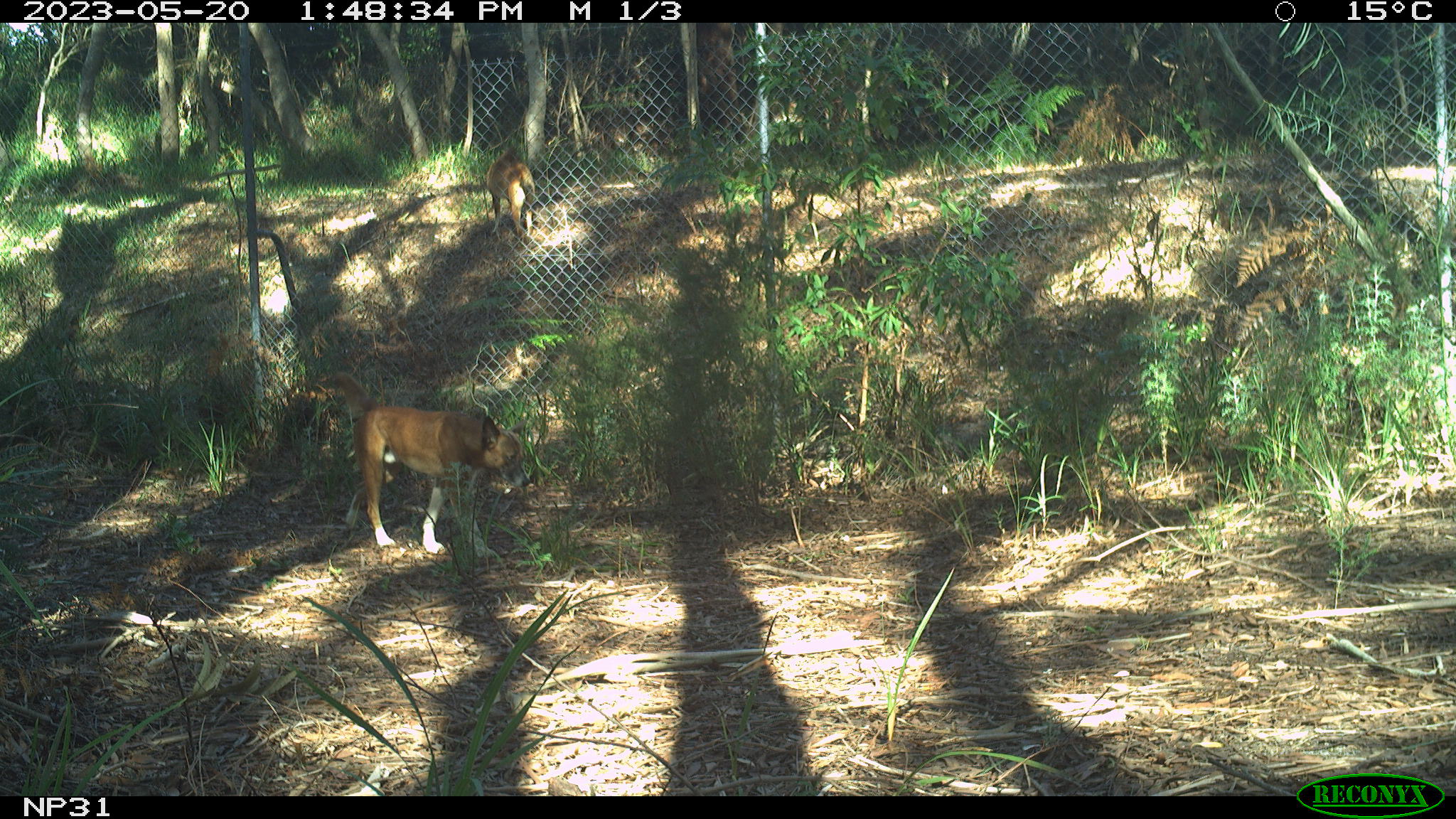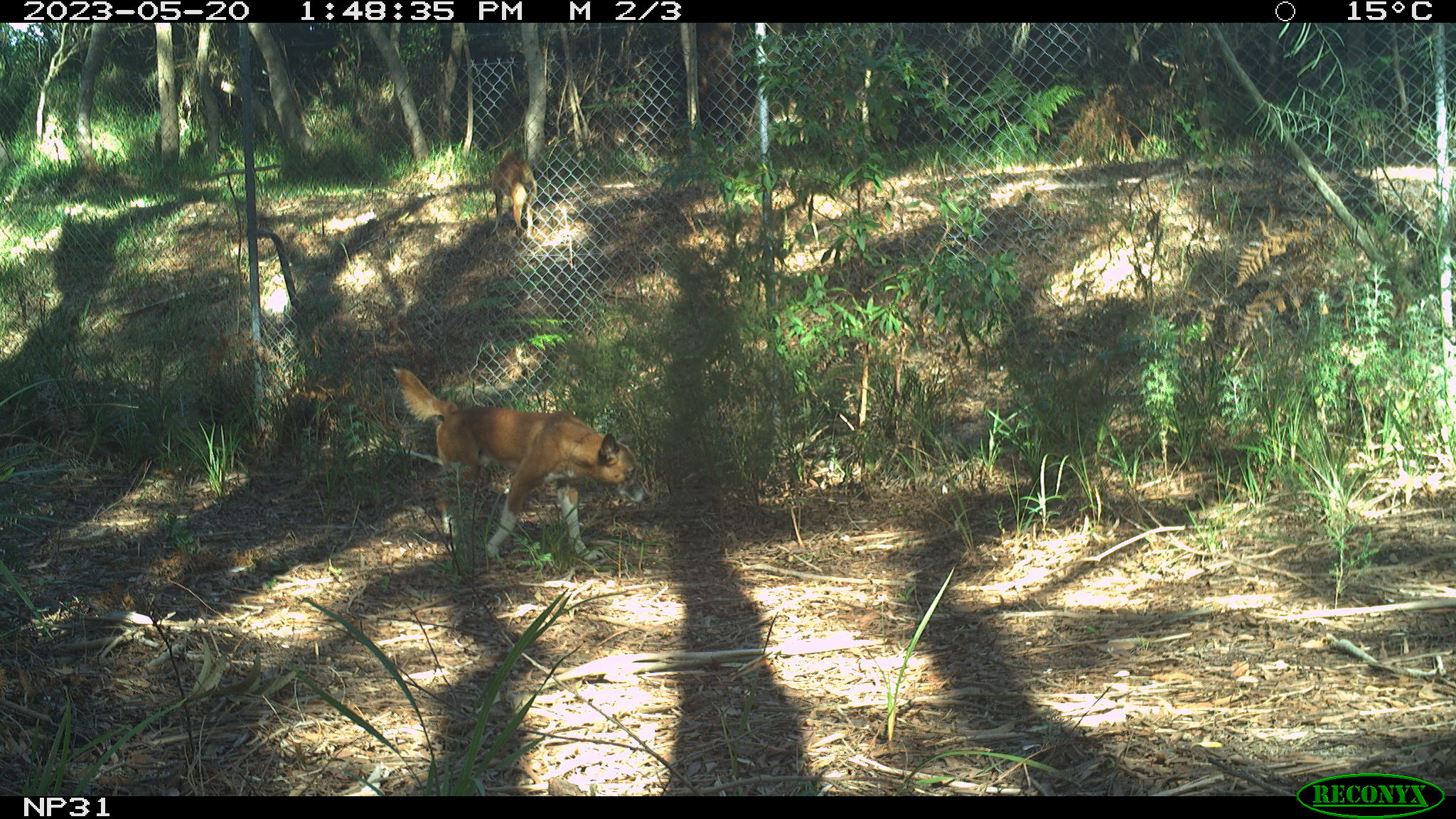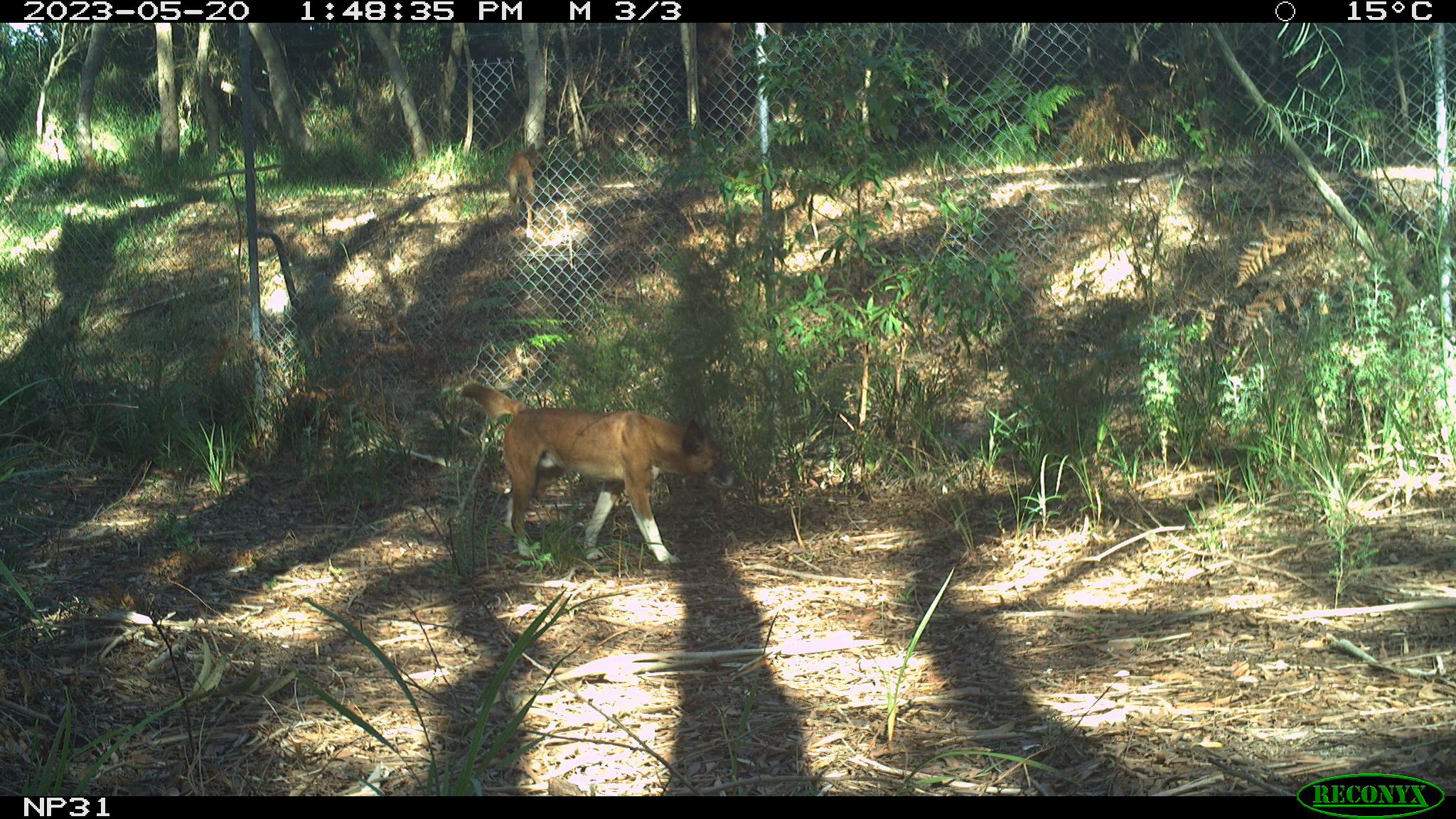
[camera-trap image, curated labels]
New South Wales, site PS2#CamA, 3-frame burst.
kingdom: Animalia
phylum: Chordata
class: Mammalia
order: Carnivora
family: Canidae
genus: Canis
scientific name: Canis familiaris dingo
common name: dingo